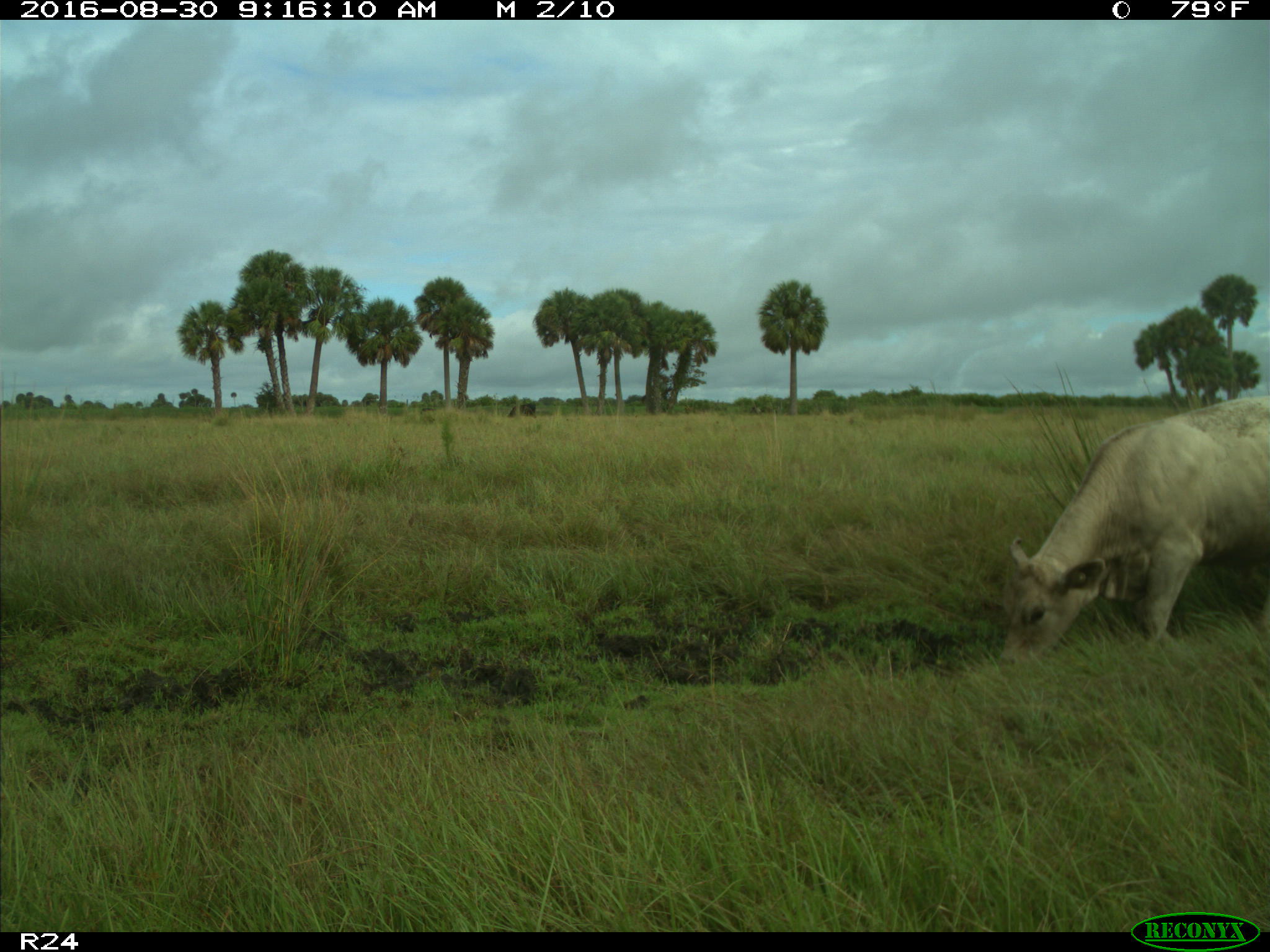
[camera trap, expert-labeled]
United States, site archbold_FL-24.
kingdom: Animalia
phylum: Chordata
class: Mammalia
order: Artiodactyla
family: Bovidae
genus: Bos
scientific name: Bos taurus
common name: domestic cow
Bos taurus (domestic cow).